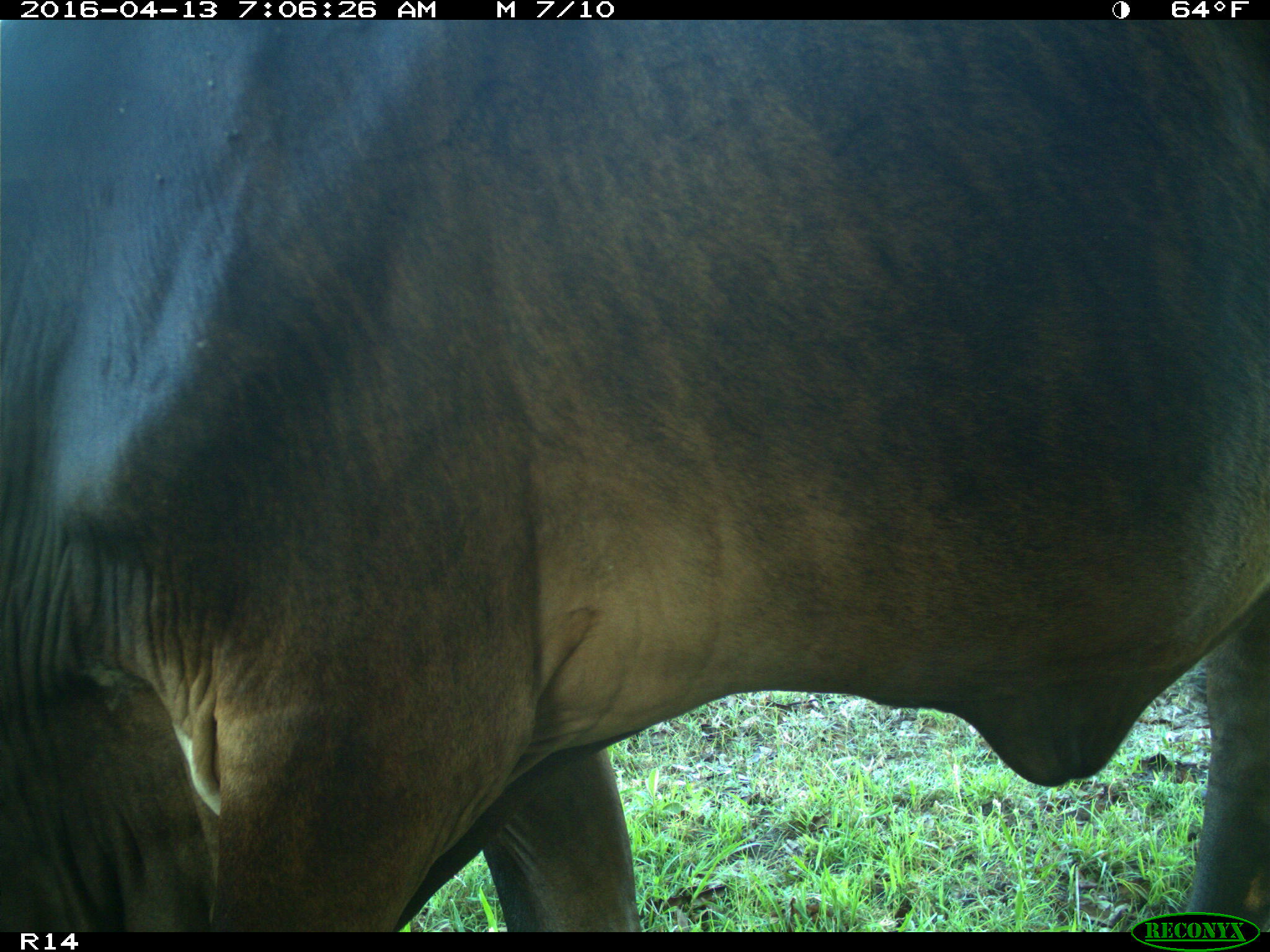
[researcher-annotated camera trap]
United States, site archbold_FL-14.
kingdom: Animalia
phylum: Chordata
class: Mammalia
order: Artiodactyla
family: Bovidae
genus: Bos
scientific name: Bos taurus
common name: domestic cow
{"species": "Bos taurus (domestic cow)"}